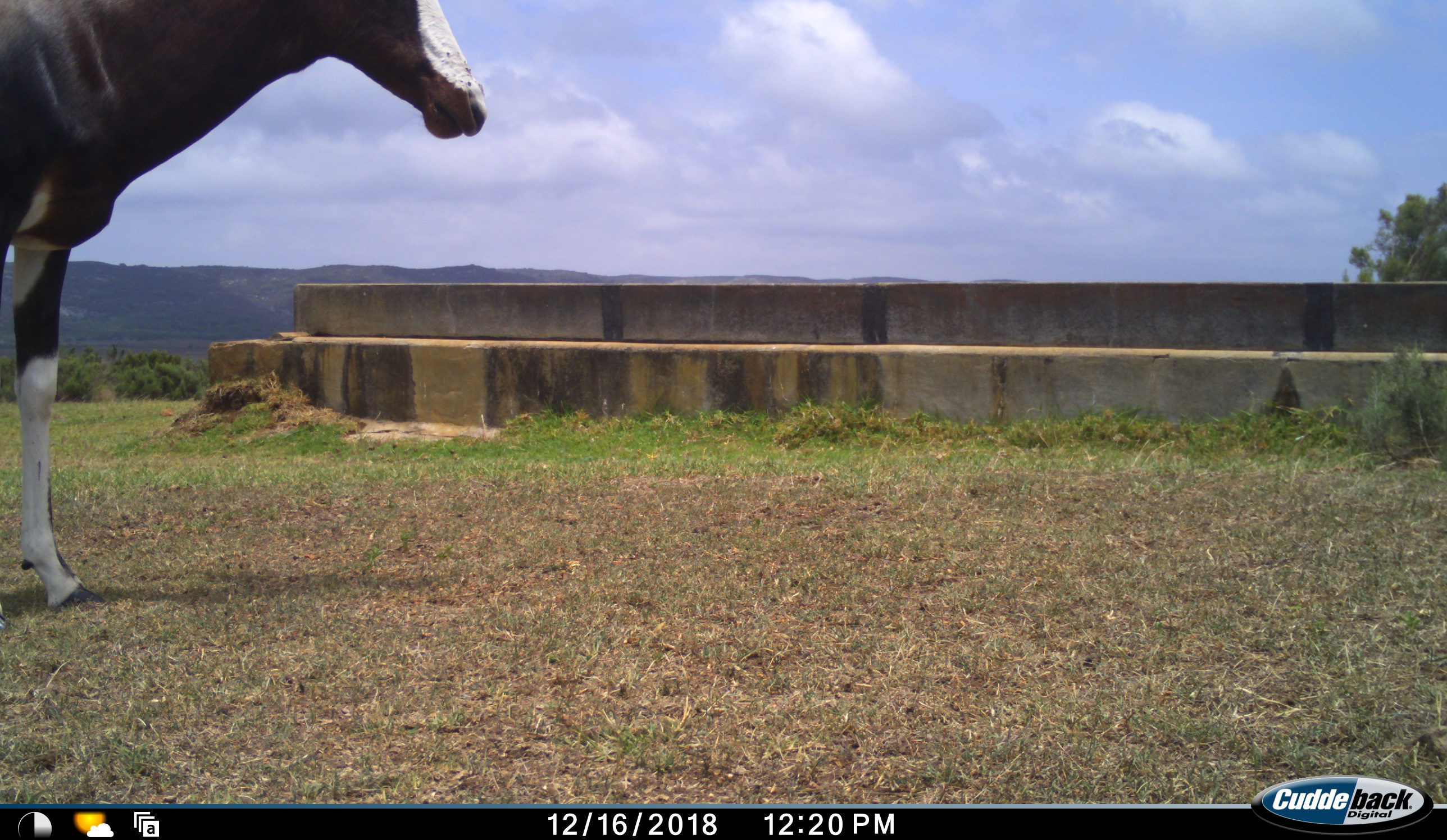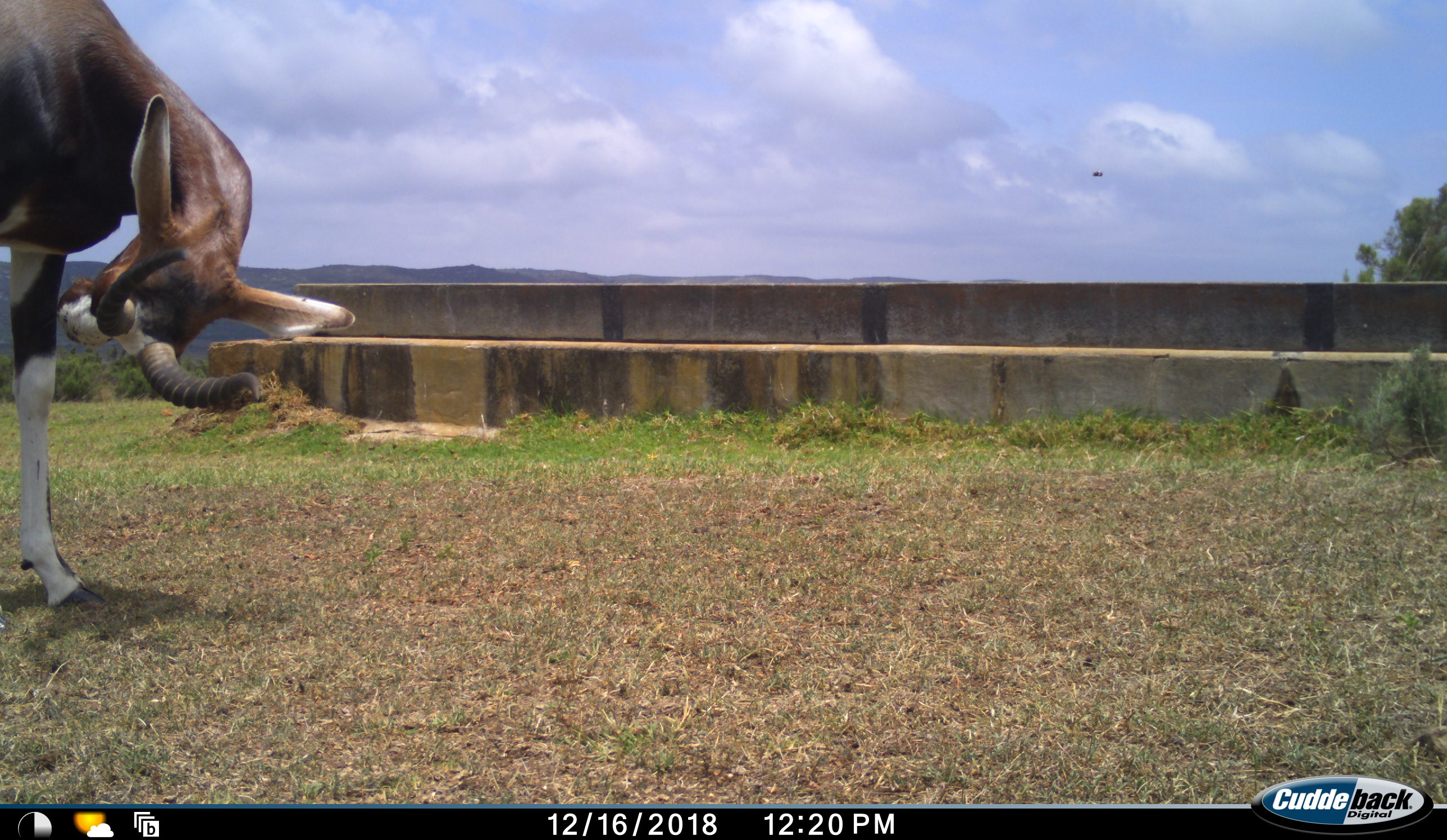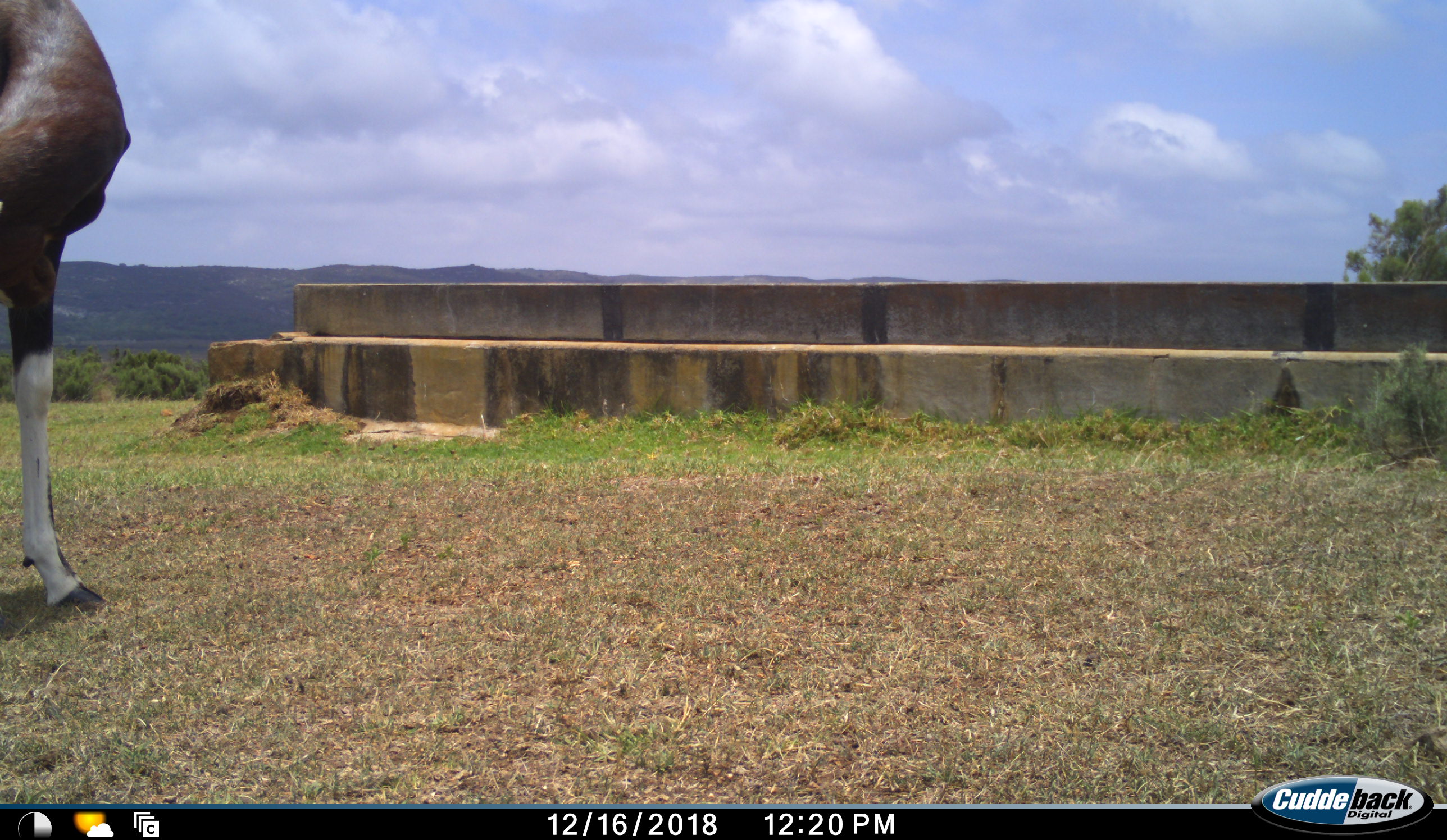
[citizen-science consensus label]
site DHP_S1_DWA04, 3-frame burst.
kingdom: Animalia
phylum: Chordata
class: Mammalia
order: Artiodactyla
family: Bovidae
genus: Damaliscus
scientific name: Damaliscus pygargus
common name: bontebok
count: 1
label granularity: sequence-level